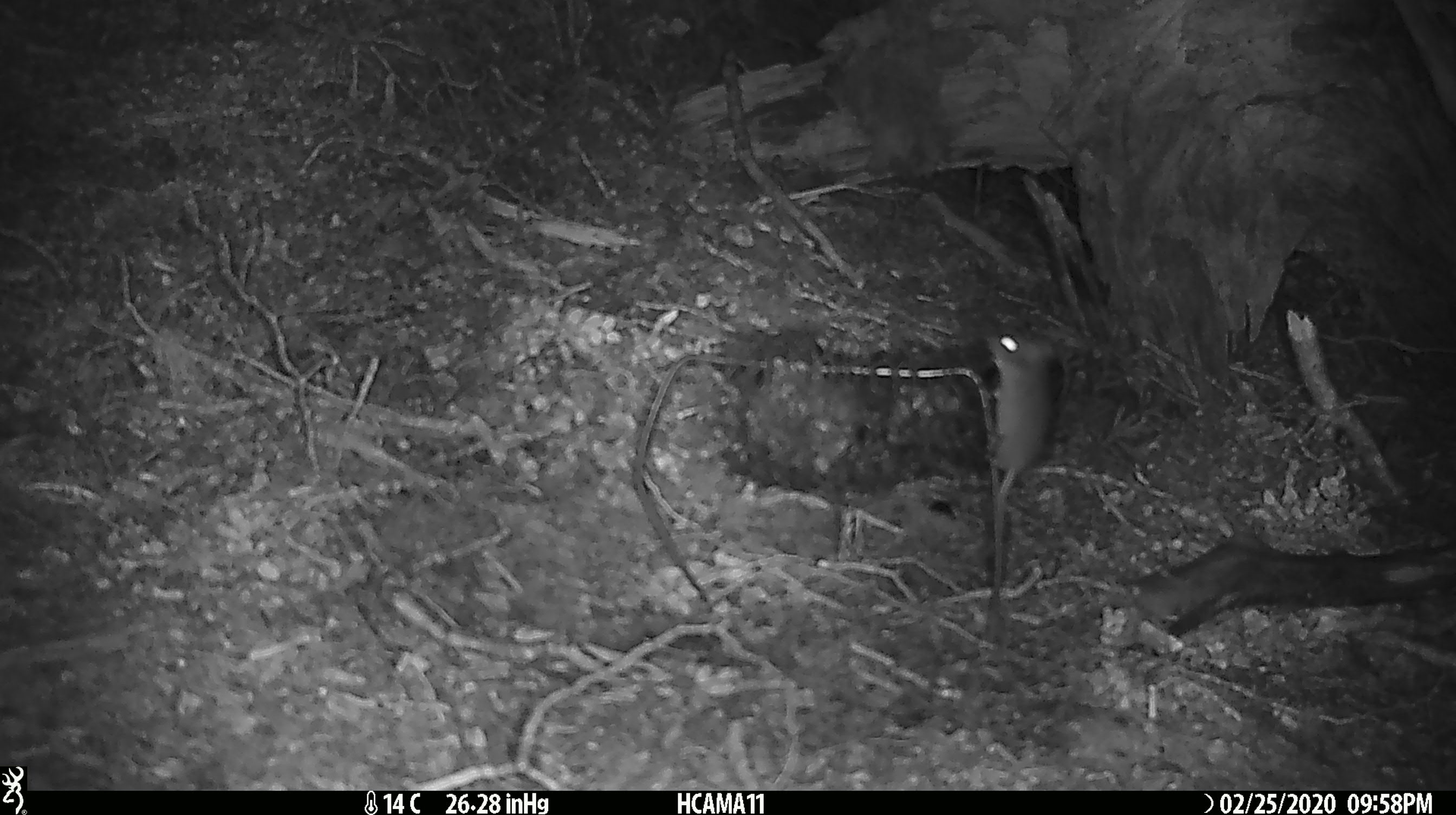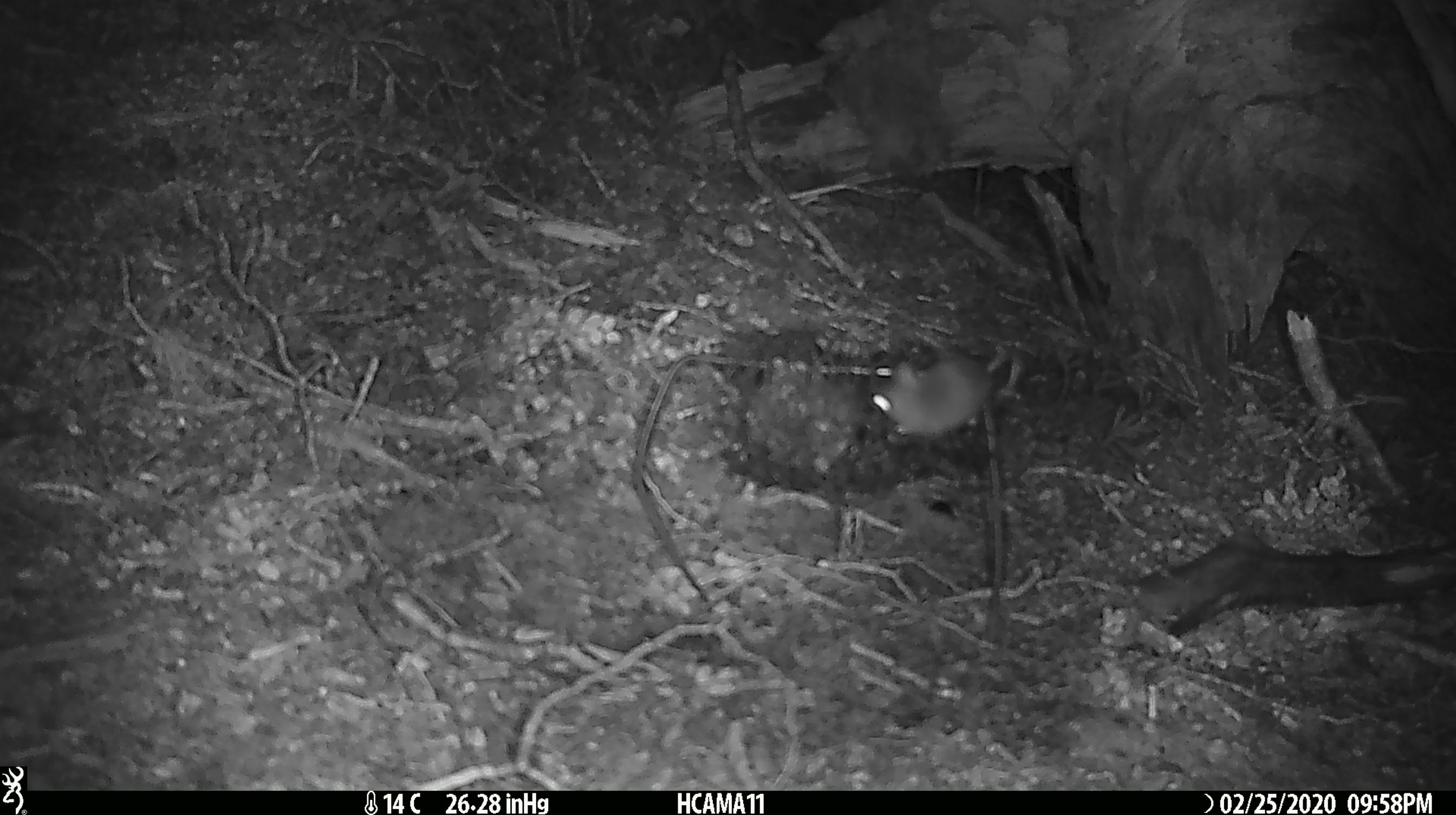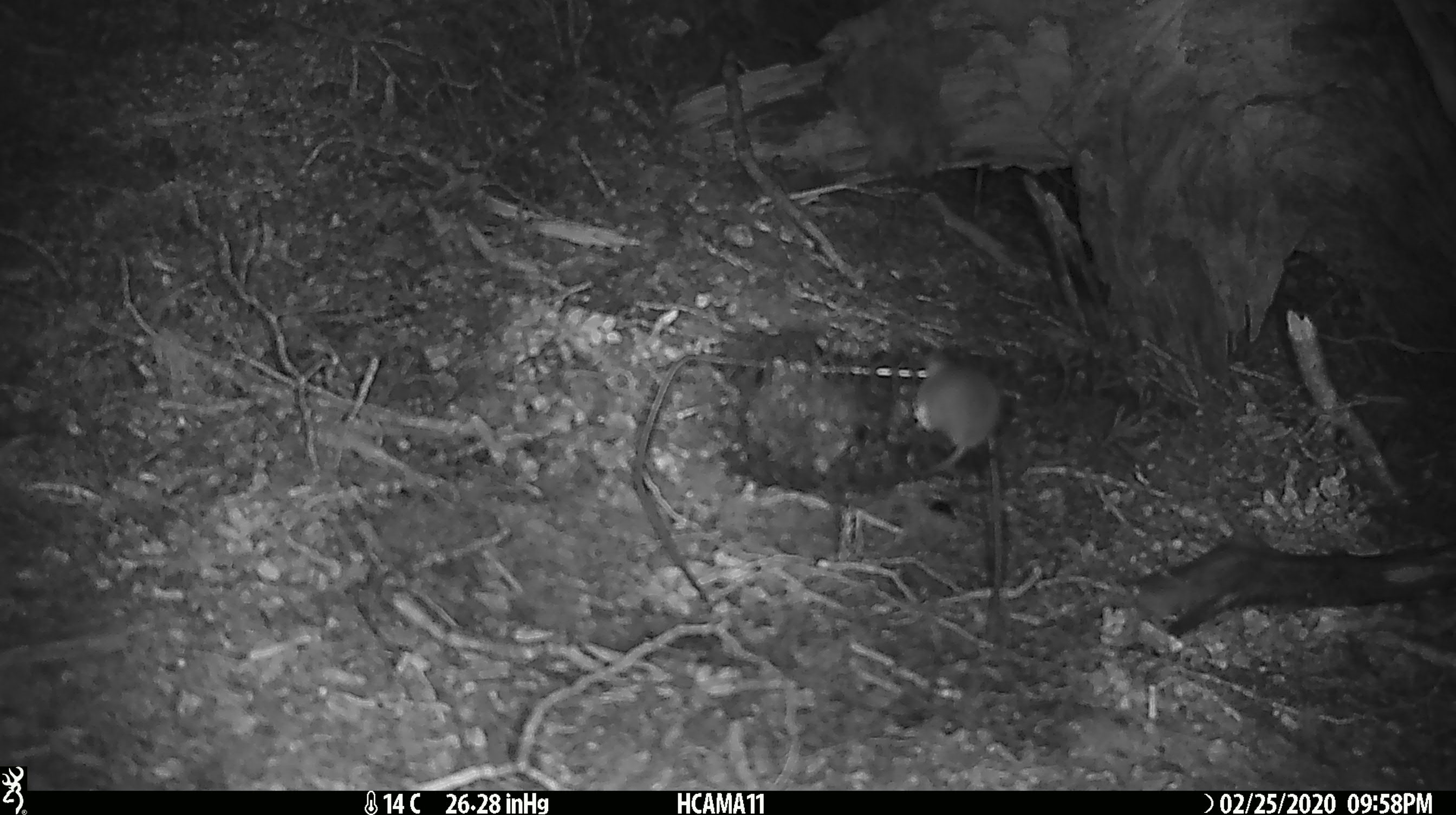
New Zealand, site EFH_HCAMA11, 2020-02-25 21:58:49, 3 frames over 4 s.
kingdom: Animalia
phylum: Chordata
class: Mammalia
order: Rodentia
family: Muridae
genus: Mus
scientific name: Mus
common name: mouse